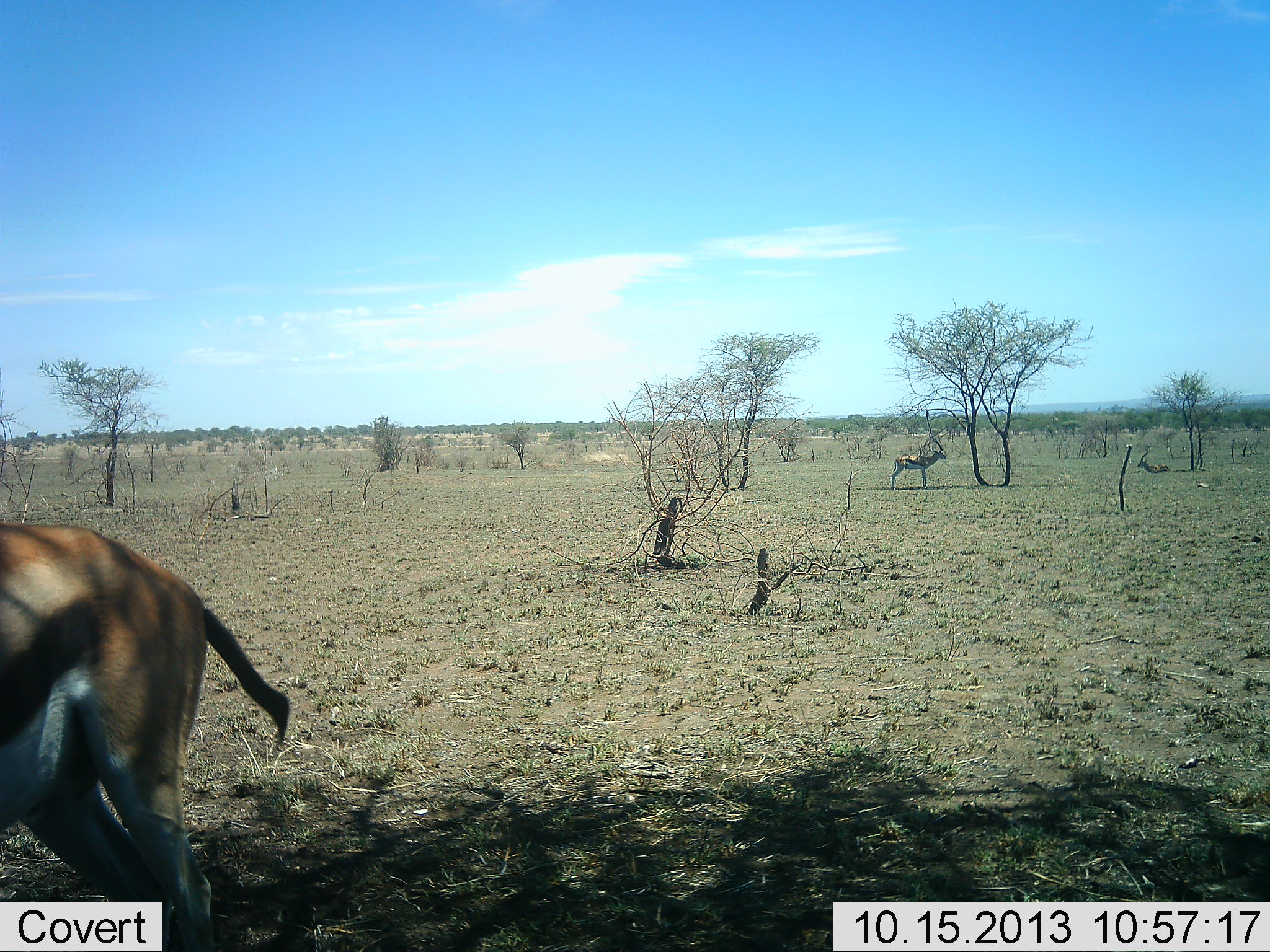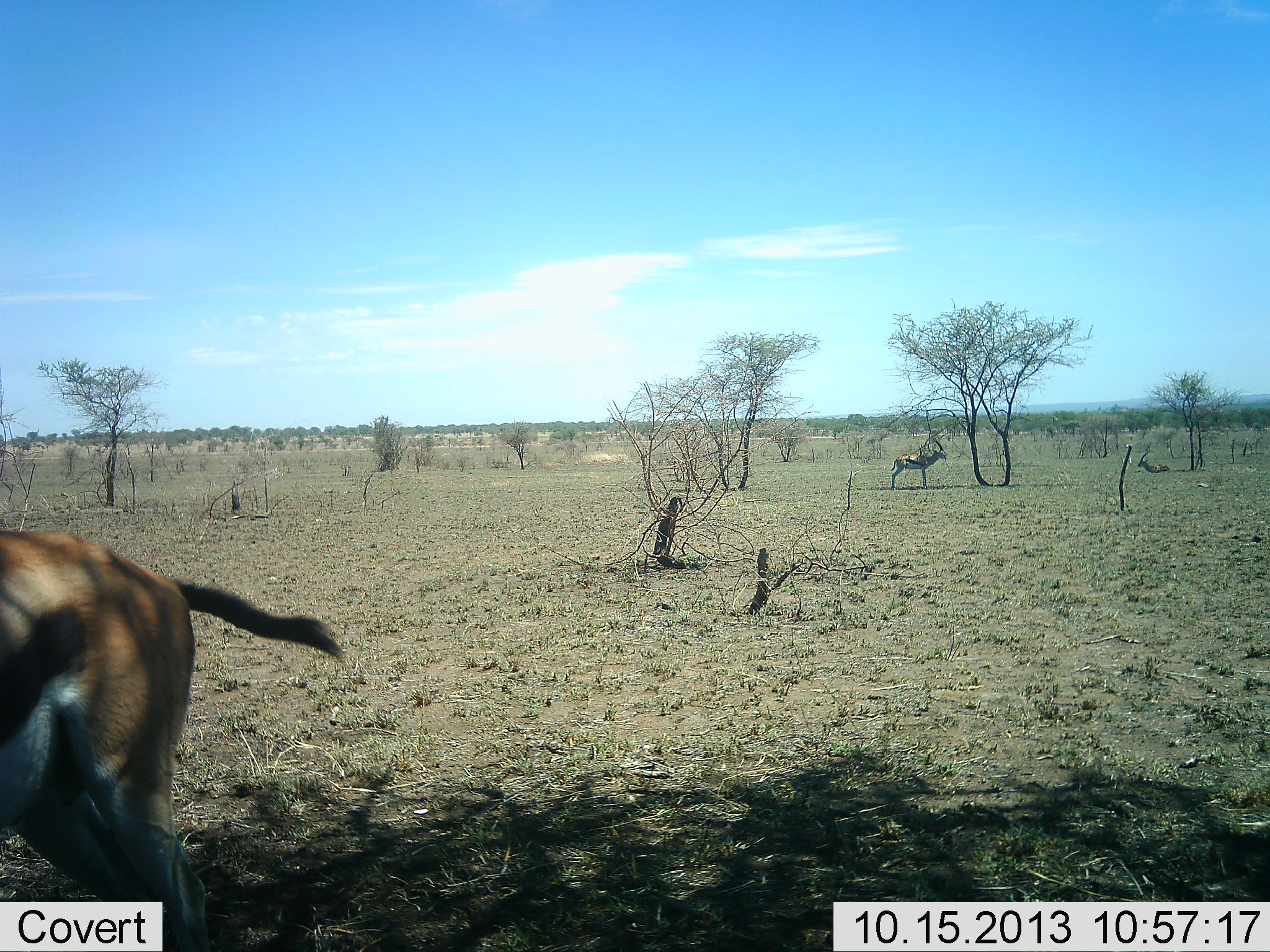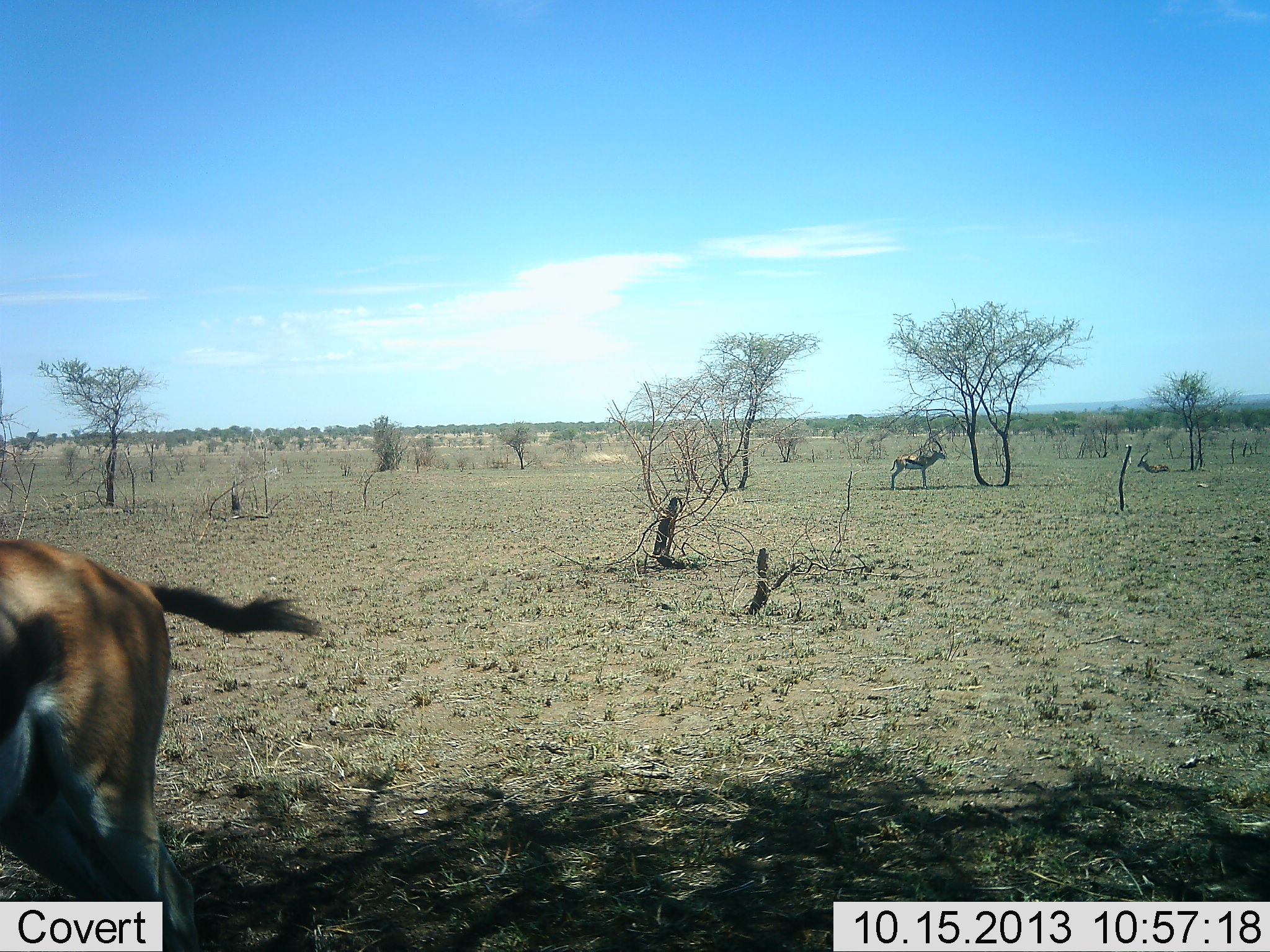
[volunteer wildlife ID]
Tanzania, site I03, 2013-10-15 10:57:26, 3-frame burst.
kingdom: Animalia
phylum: Chordata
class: Mammalia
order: Artiodactyla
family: Bovidae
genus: Eudorcas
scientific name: Eudorcas thomsonii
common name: thomson's gazelle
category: gazellethomsons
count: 3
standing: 80%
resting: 50%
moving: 20%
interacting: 0%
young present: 0%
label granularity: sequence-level